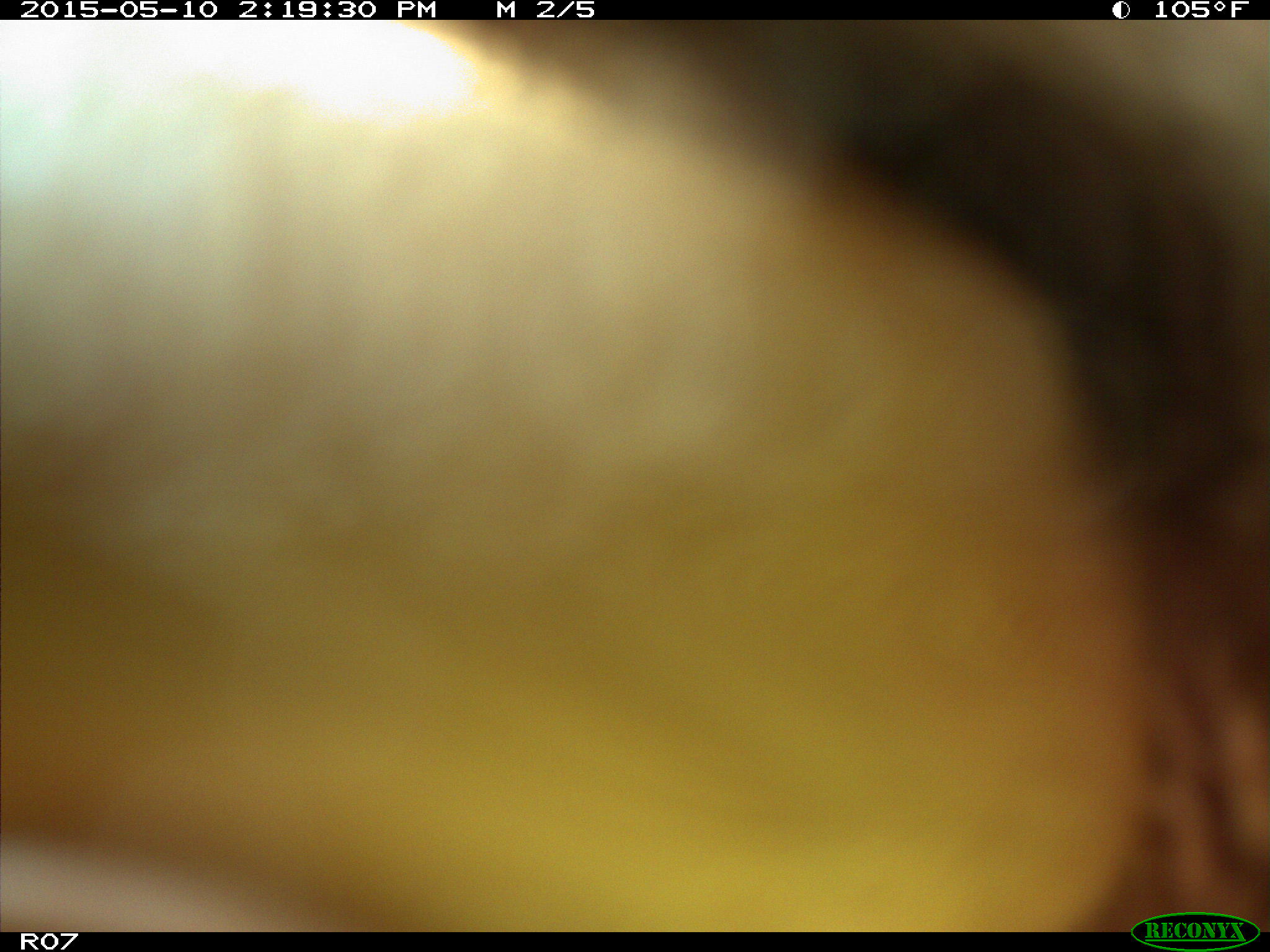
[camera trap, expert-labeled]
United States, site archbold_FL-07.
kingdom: Animalia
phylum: Chordata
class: Mammalia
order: Artiodactyla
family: Bovidae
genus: Bos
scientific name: Bos taurus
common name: domestic cow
Bos taurus (domestic cow).